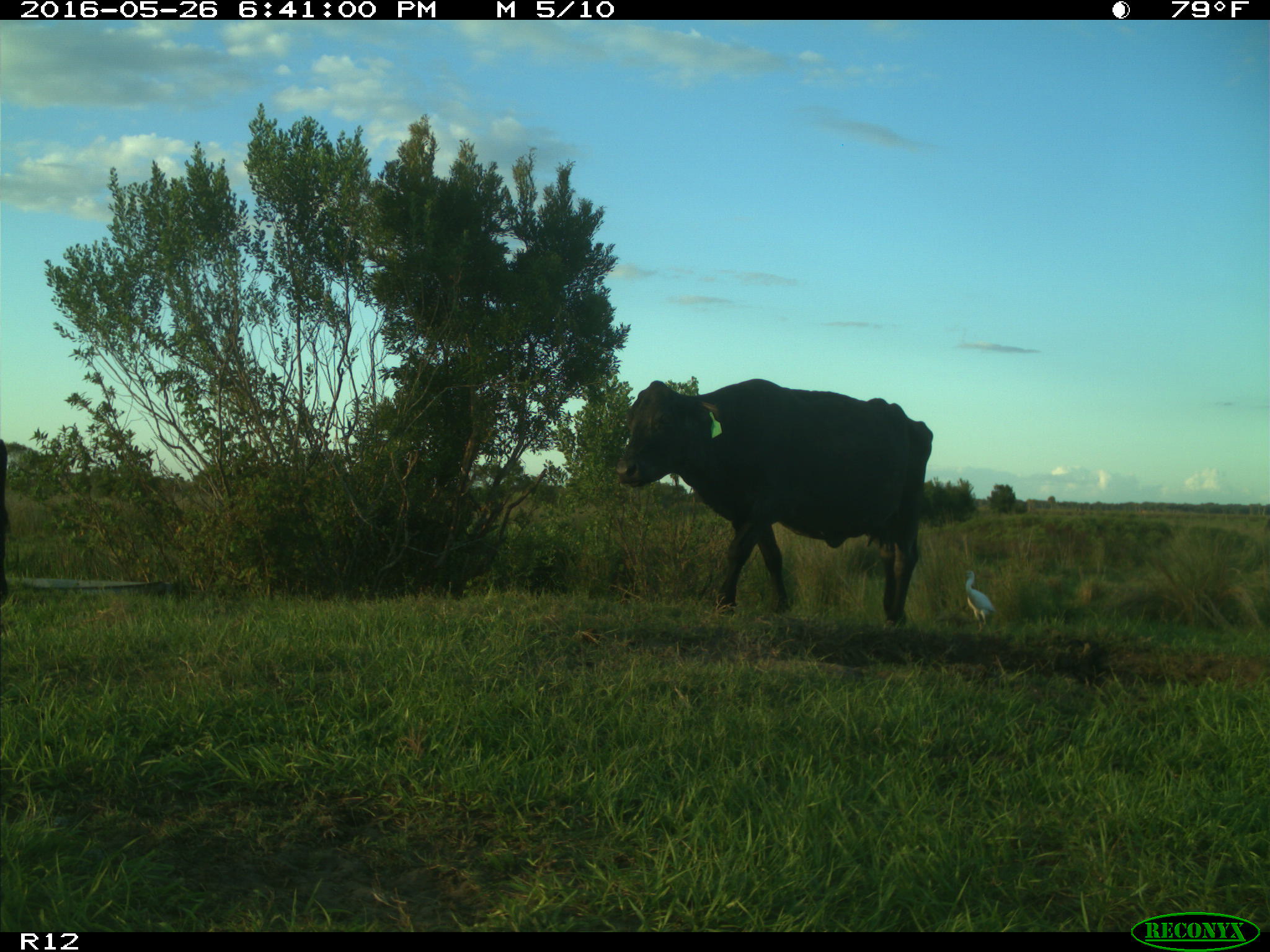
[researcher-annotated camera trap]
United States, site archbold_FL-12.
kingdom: Animalia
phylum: Chordata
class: Mammalia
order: Artiodactyla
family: Bovidae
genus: Bos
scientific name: Bos taurus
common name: domestic cow